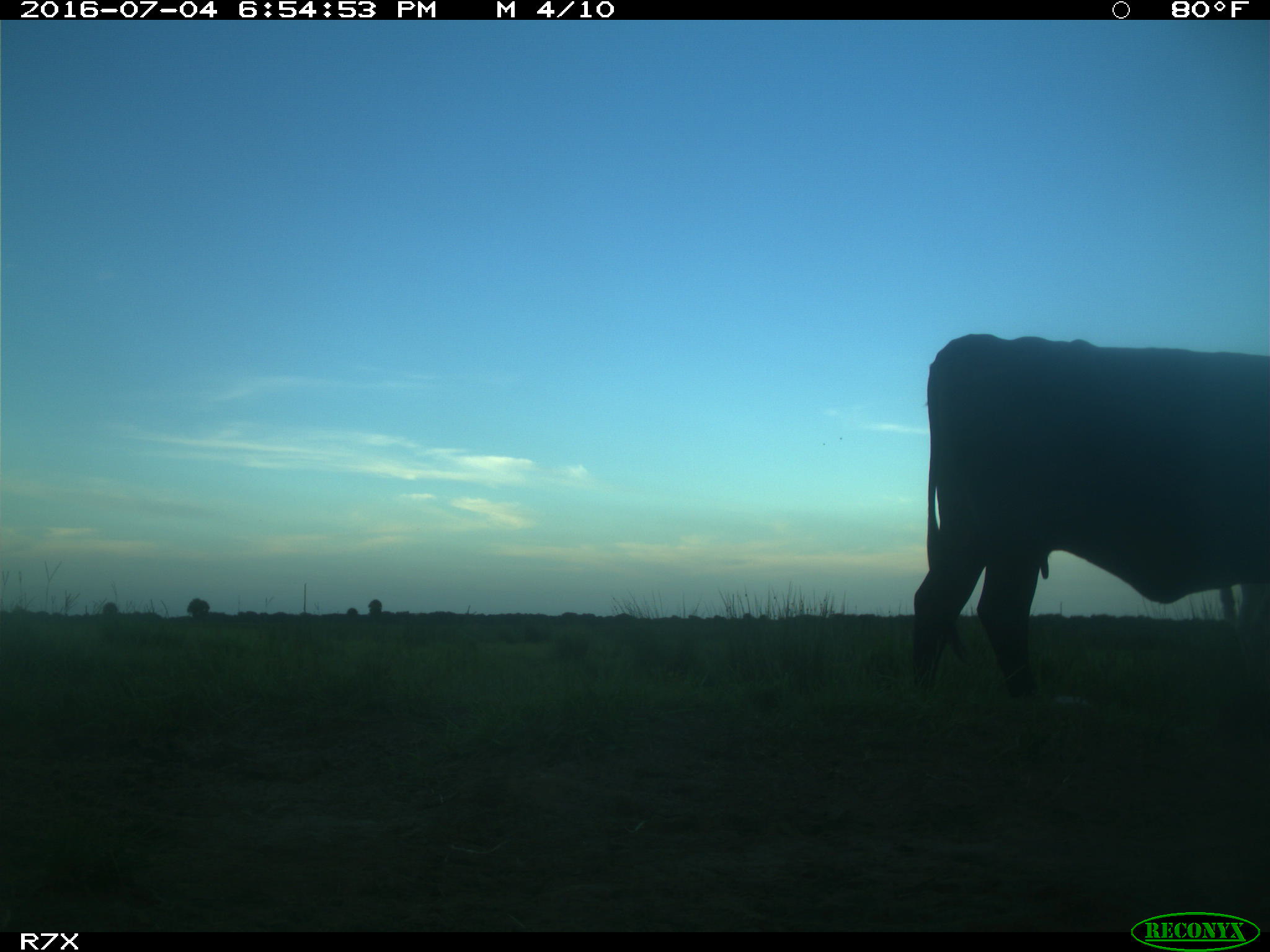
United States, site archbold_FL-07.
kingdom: Animalia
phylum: Chordata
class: Mammalia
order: Artiodactyla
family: Bovidae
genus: Bos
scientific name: Bos taurus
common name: domestic cow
Bos taurus (domestic cow).